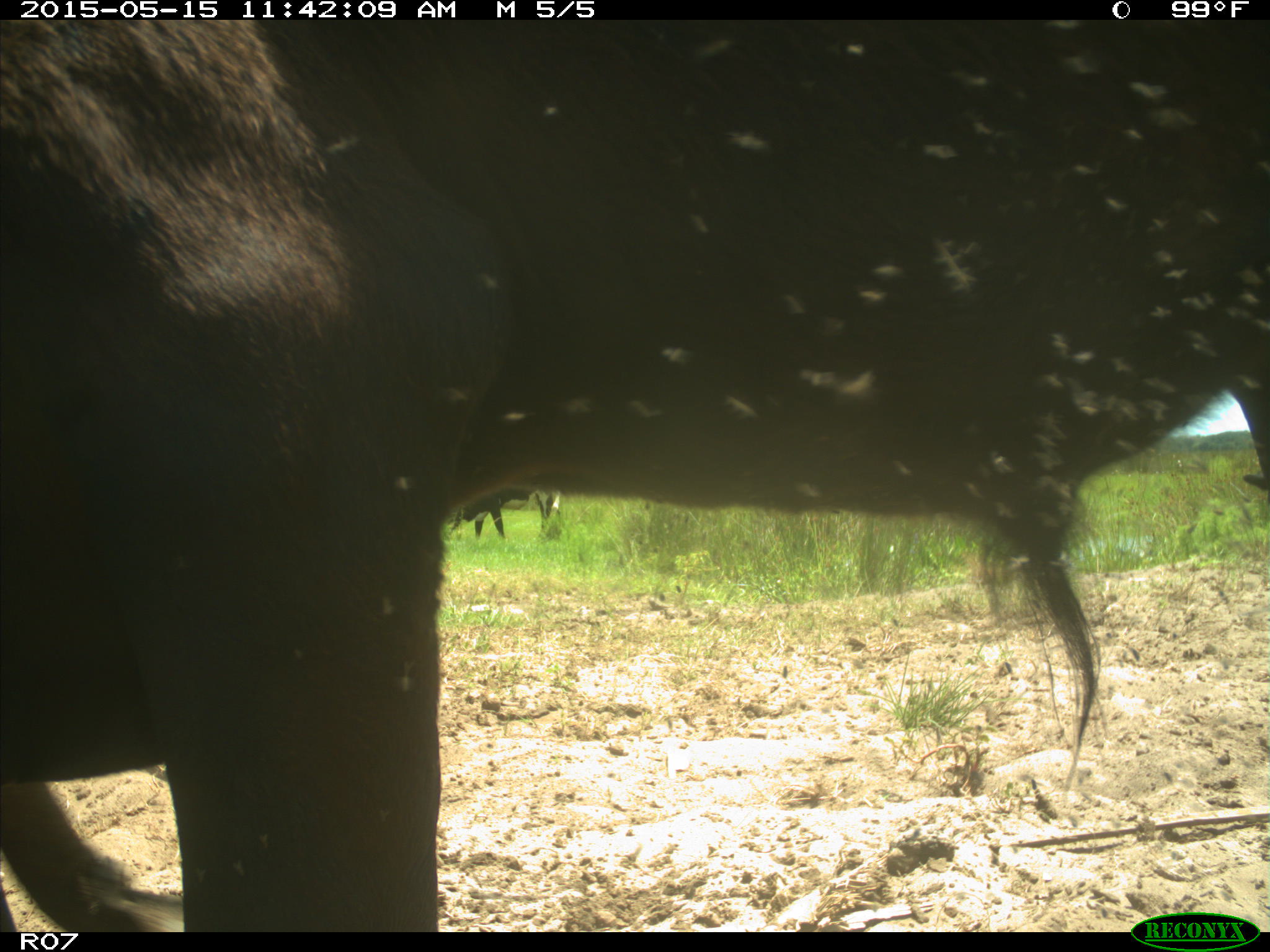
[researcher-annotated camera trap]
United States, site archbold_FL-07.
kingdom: Animalia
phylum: Chordata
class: Mammalia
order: Artiodactyla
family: Bovidae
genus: Bos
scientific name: Bos taurus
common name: domestic cow